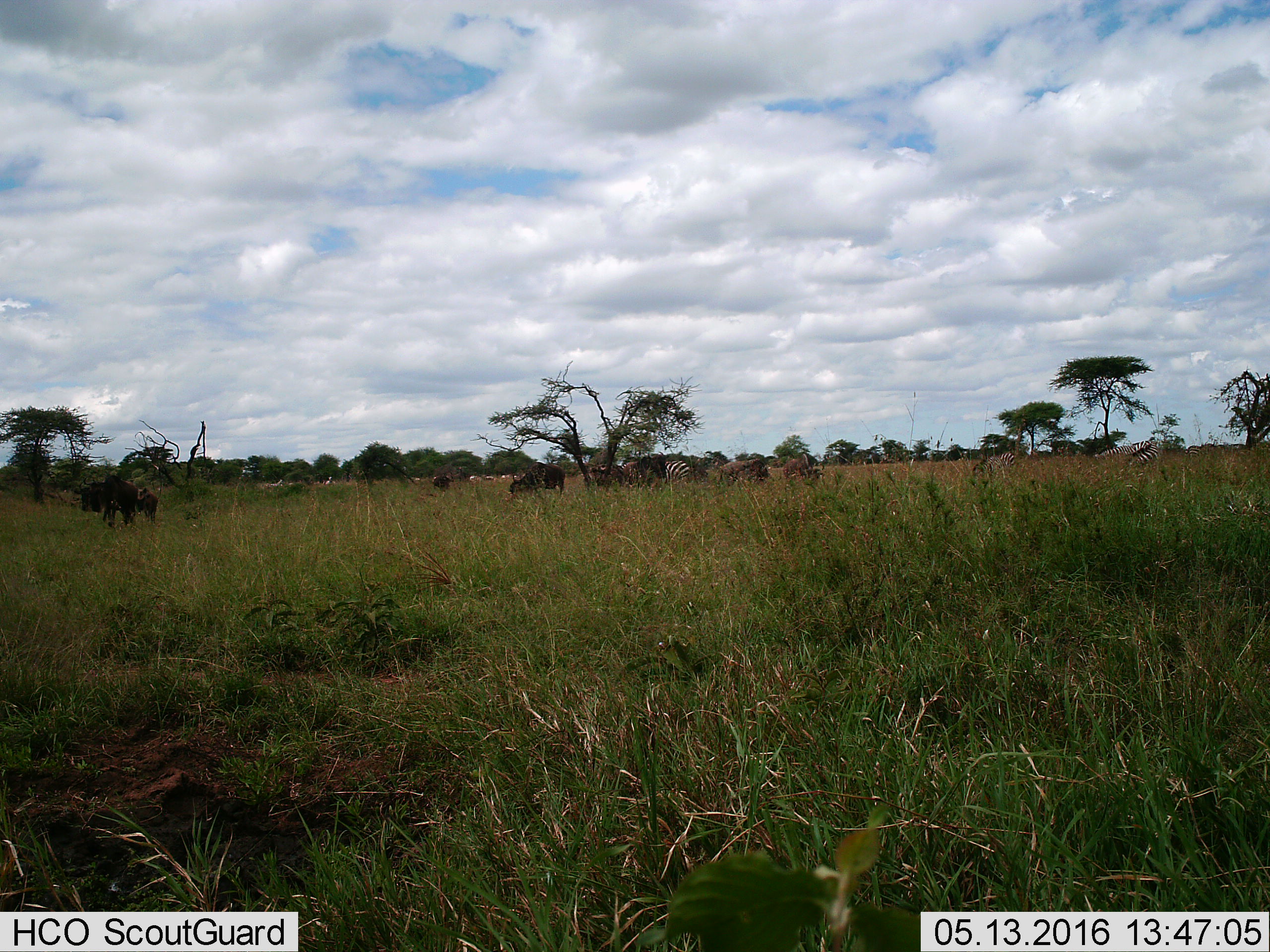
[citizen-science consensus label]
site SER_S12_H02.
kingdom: Animalia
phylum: Chordata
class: Mammalia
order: Artiodactyla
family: Bovidae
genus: Connochaetes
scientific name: Connochaetes taurinus taurinus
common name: blue wildebeest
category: wildebeestblue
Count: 10.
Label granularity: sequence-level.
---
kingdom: Animalia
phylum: Chordata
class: Mammalia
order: Perissodactyla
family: Equidae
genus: Equus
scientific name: Equus quagga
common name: plains zebra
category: zebraplains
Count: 6.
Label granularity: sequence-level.